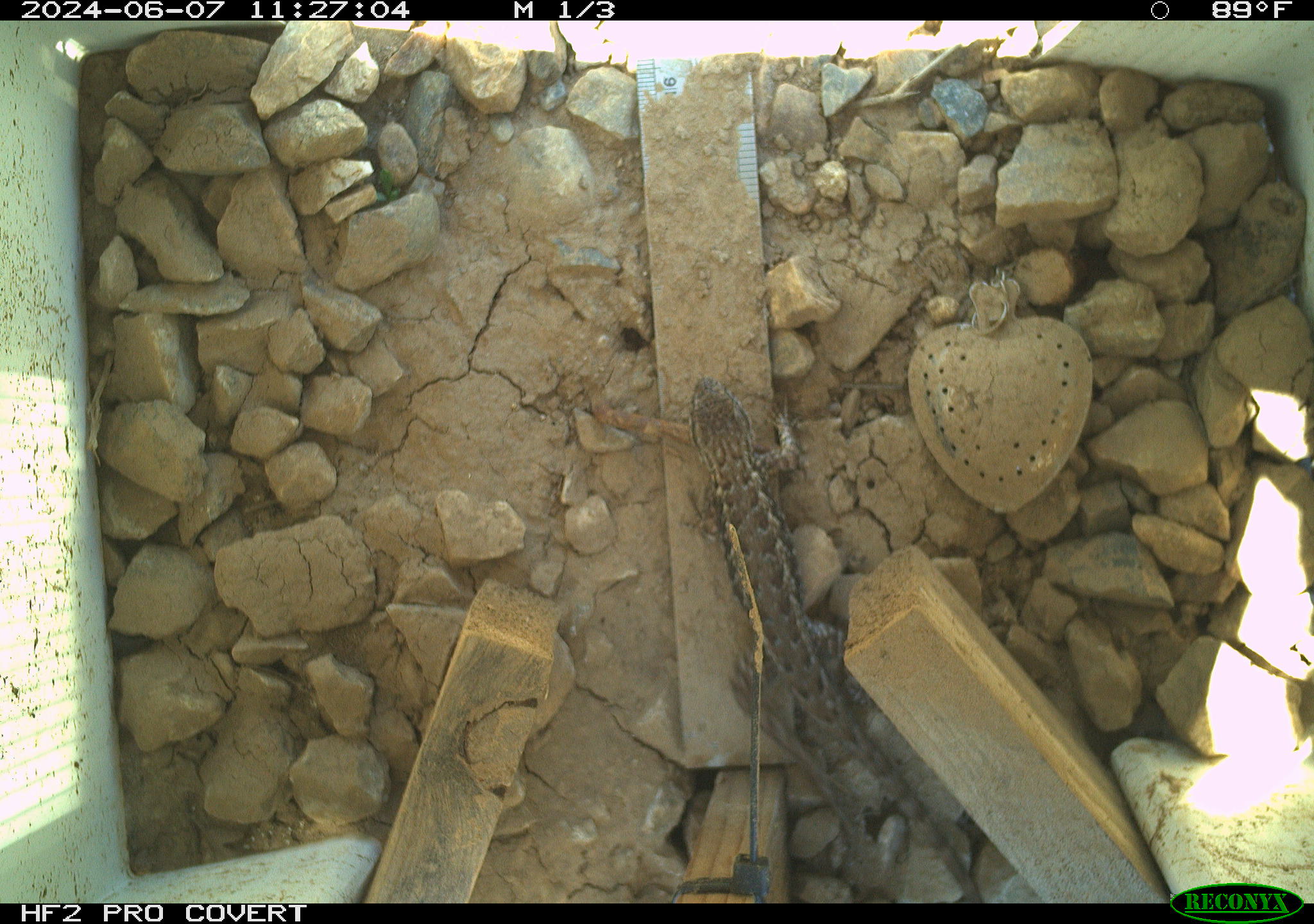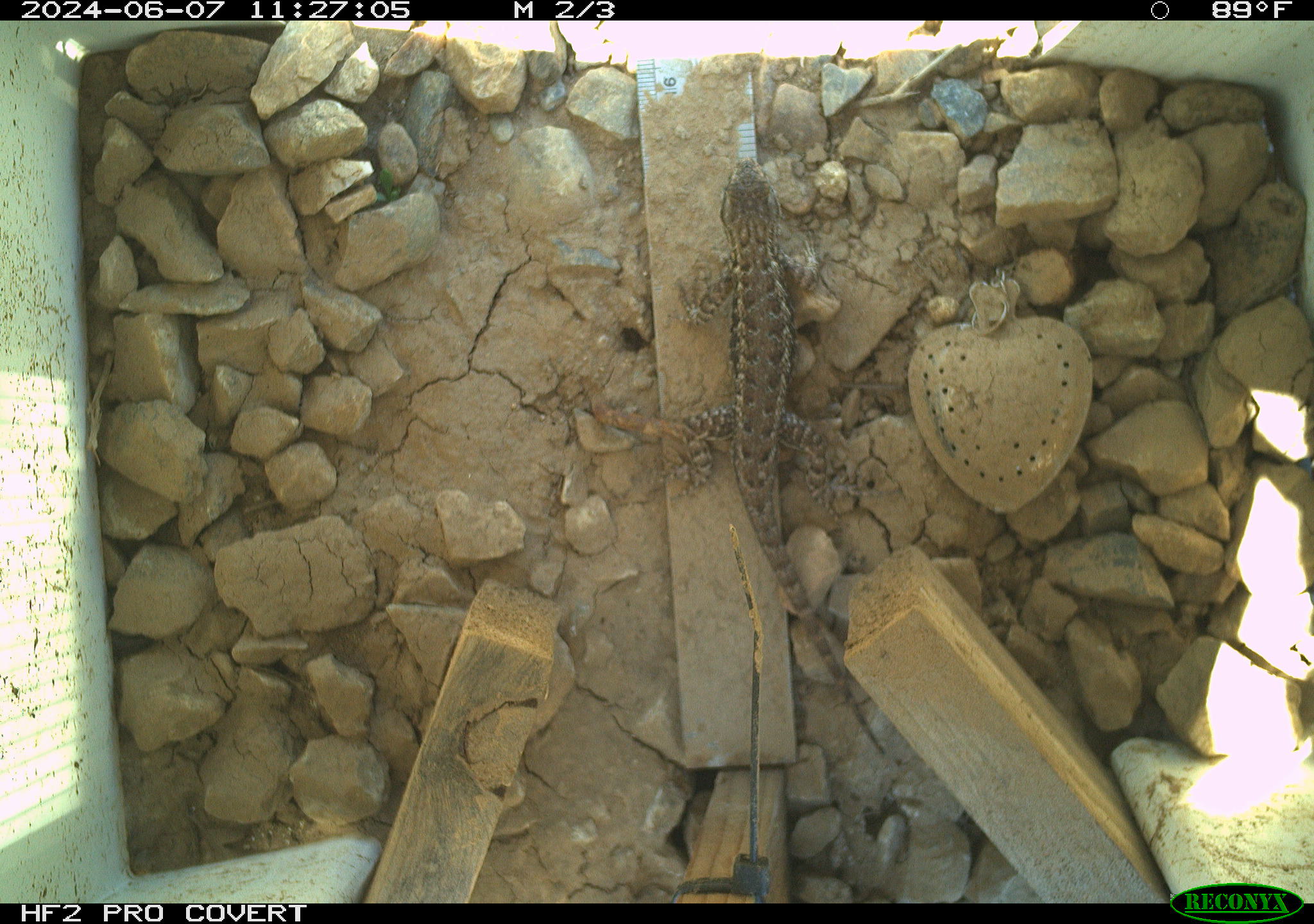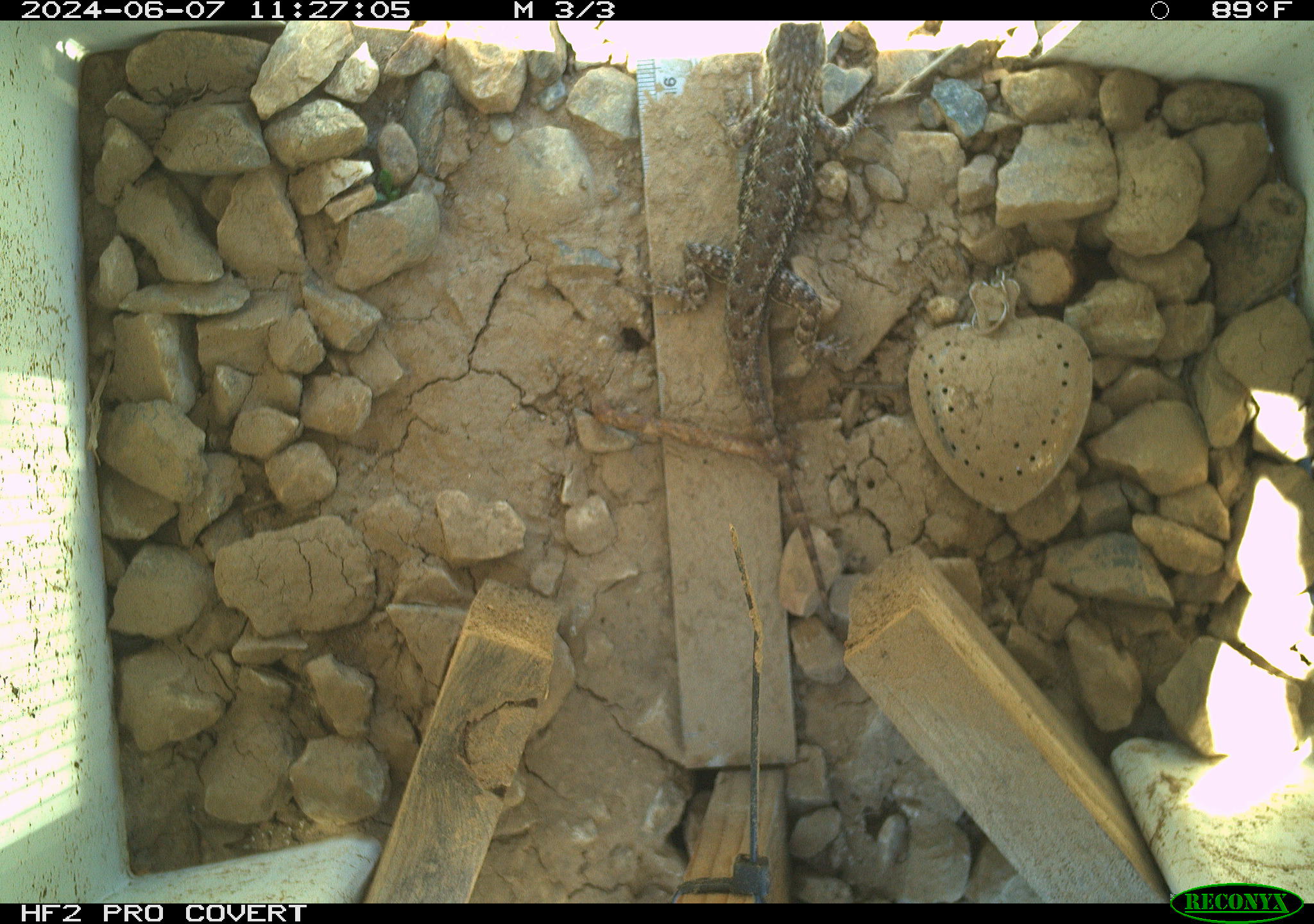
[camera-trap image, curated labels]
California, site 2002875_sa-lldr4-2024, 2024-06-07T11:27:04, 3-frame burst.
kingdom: Animalia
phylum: Chordata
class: Reptilia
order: Squamata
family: Phrynosomatidae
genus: Sceloporus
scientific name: Sceloporus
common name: spiny lizards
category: sceloporus species